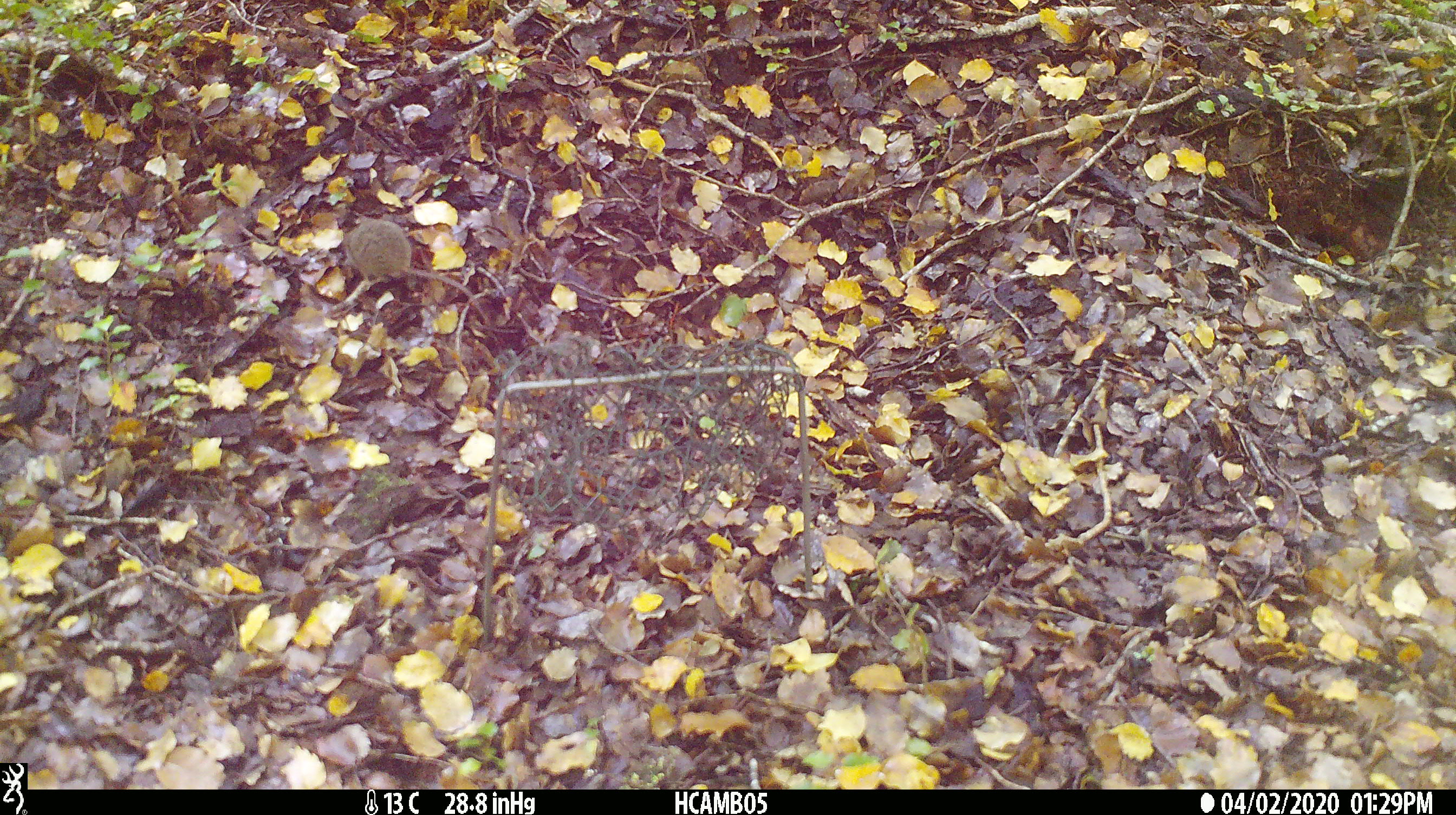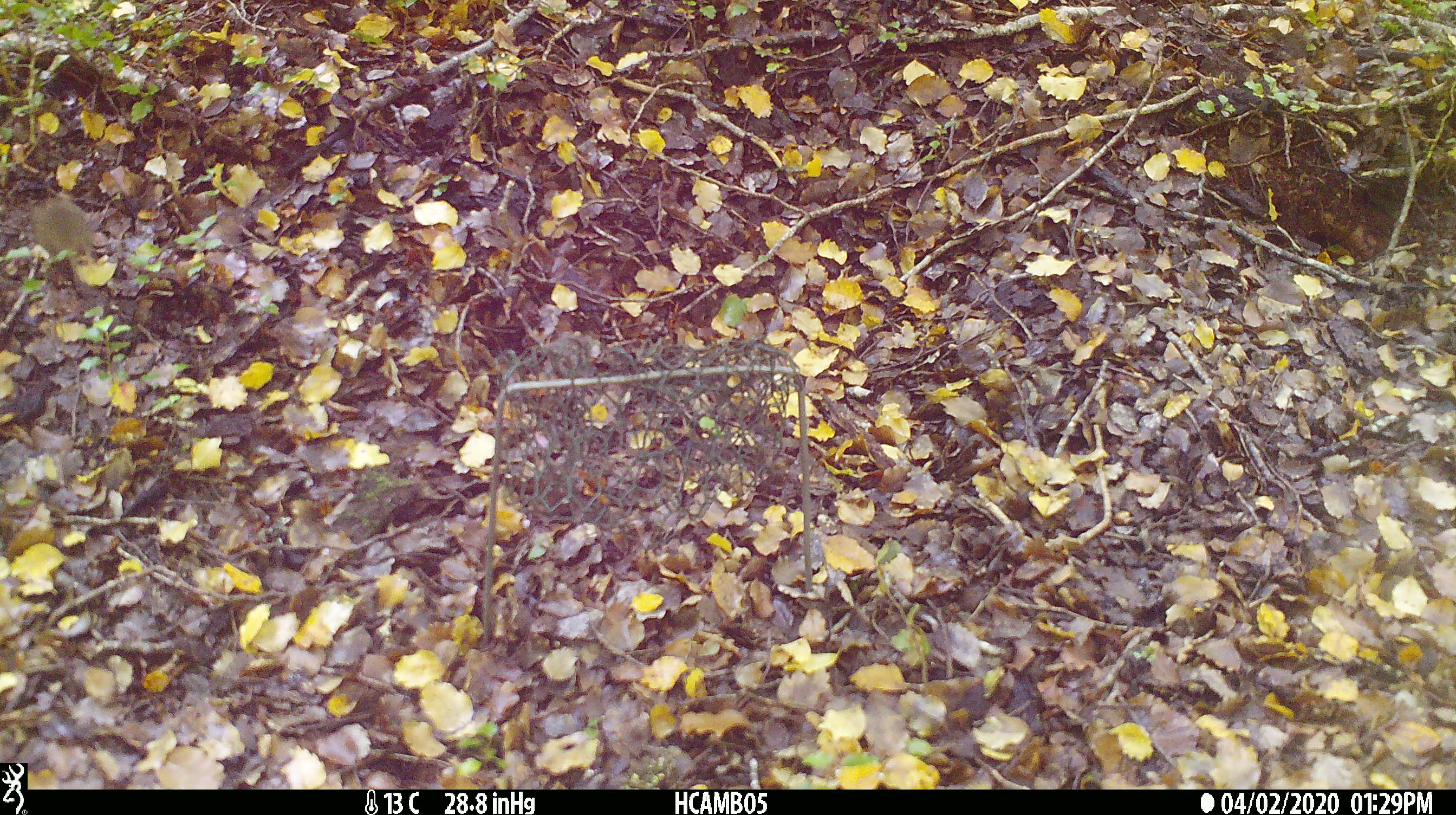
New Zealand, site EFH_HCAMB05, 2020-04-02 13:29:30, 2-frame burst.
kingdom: Animalia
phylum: Chordata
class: Mammalia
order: Rodentia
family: Muridae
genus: Mus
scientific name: Mus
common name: mouse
Mouse (Mus).